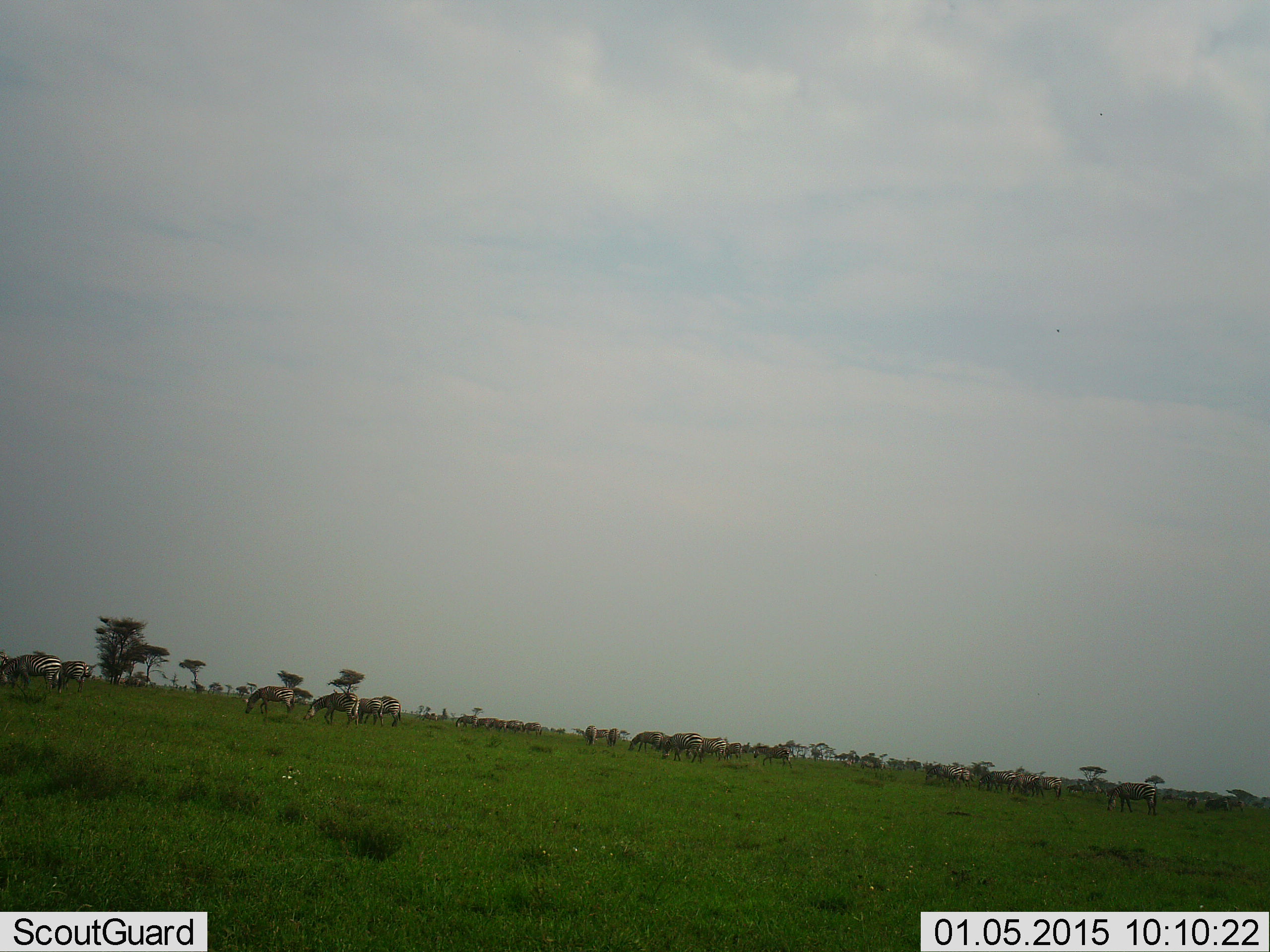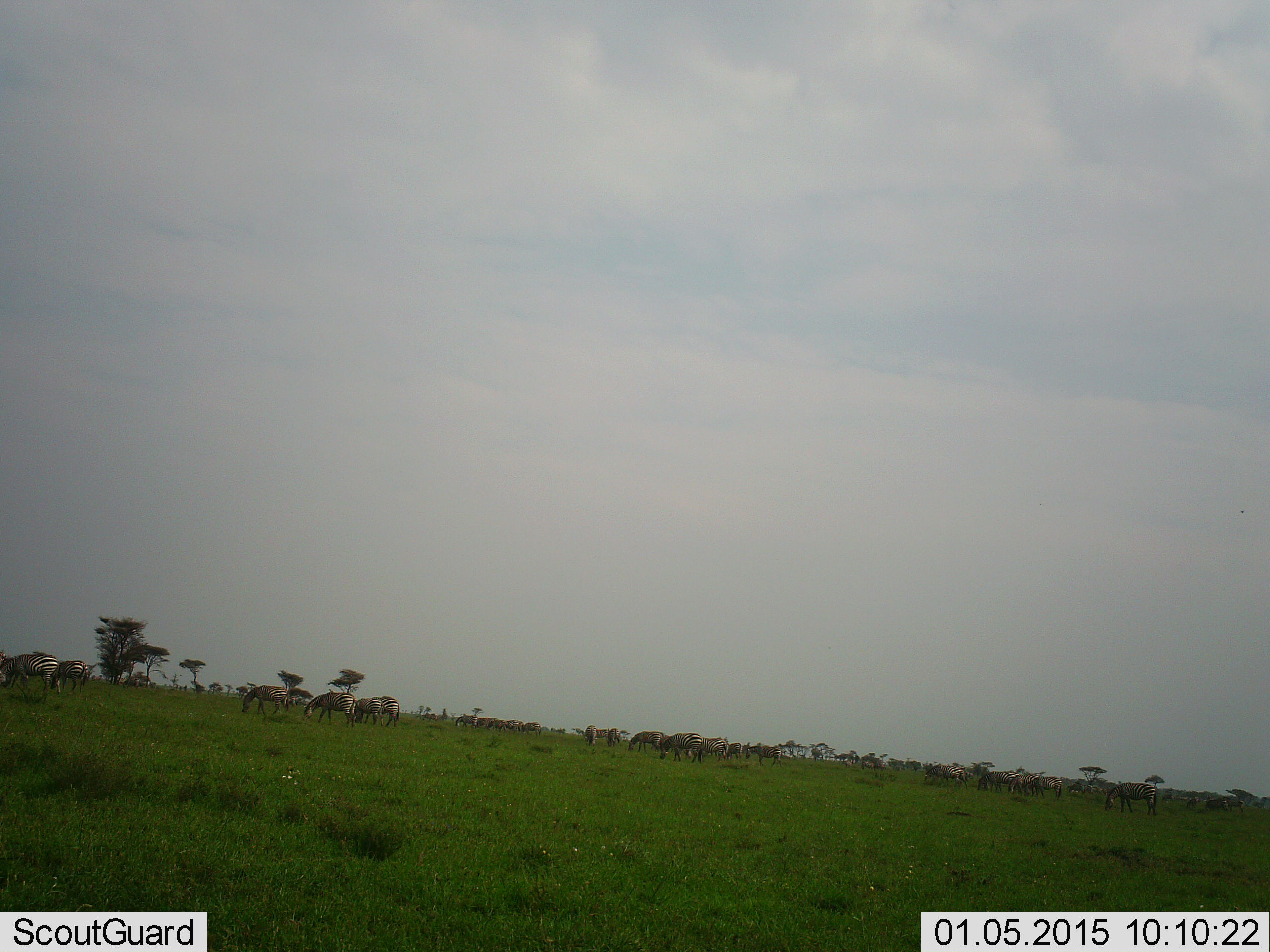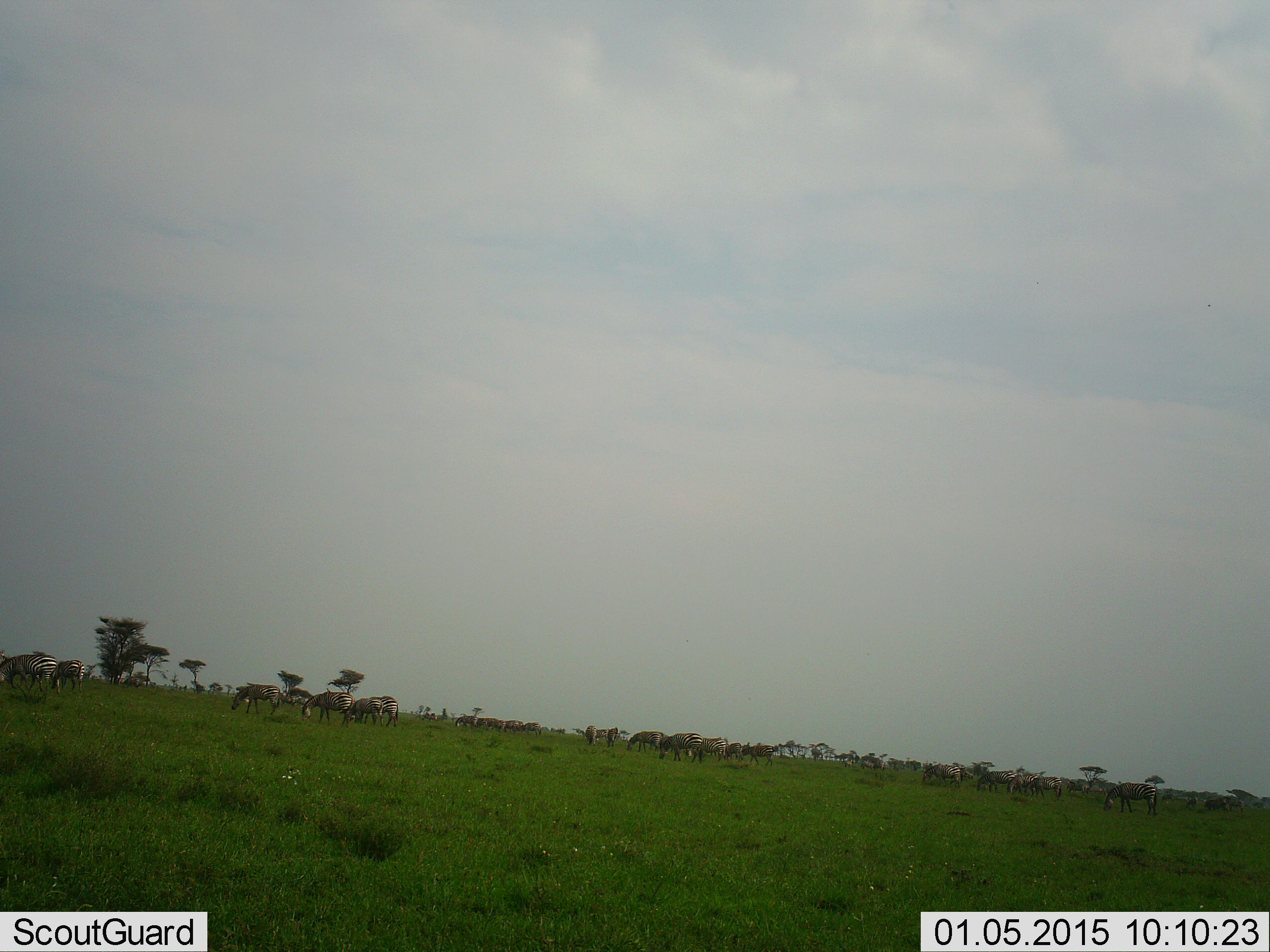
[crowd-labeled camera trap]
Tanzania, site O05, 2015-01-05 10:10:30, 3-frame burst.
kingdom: Animalia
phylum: Chordata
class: Mammalia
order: Perissodactyla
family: Equidae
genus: Equus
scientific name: Equus quagga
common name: plains zebra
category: zebra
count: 11-50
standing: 30%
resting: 0%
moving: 30%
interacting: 0%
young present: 0%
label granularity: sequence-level